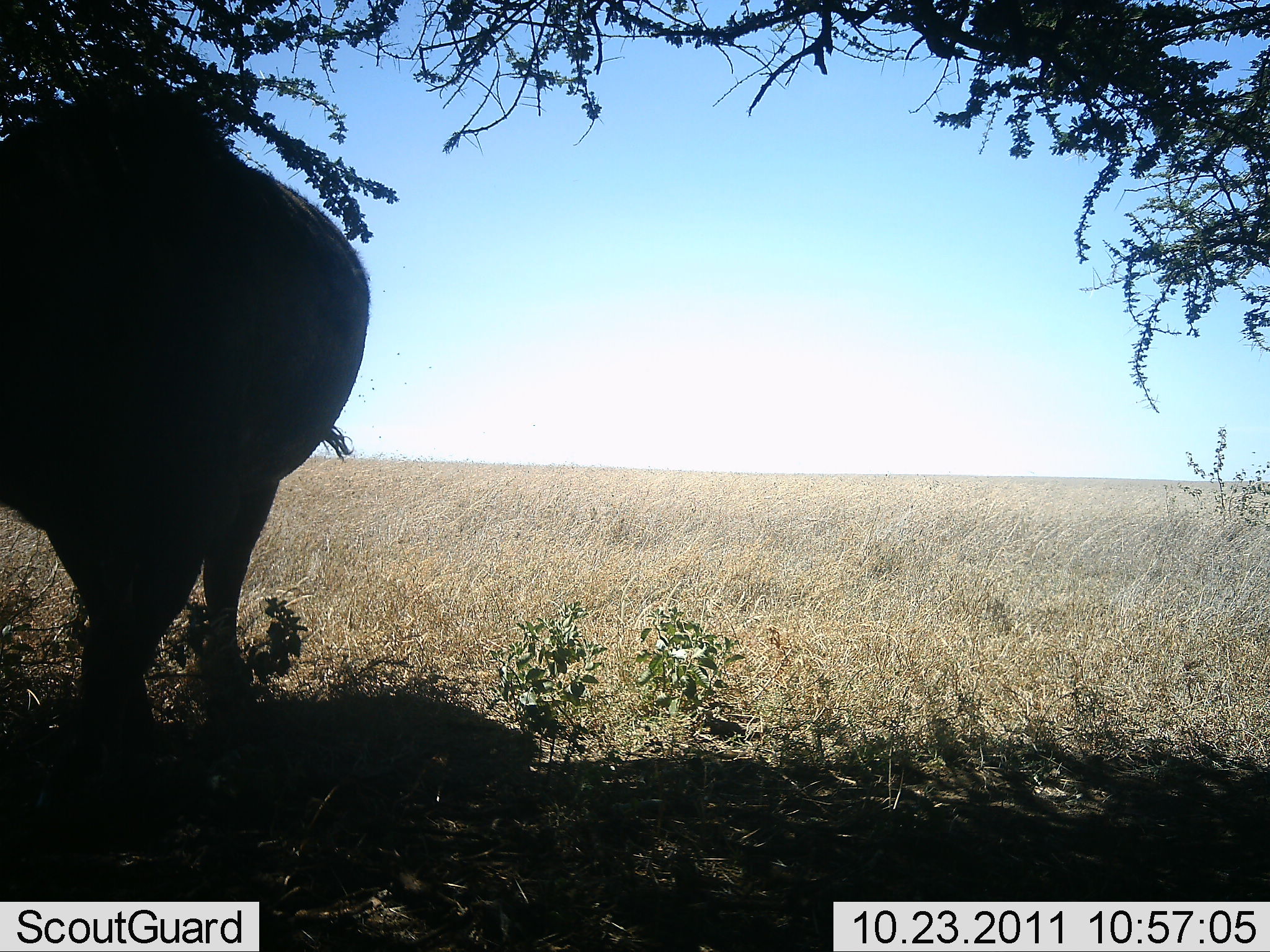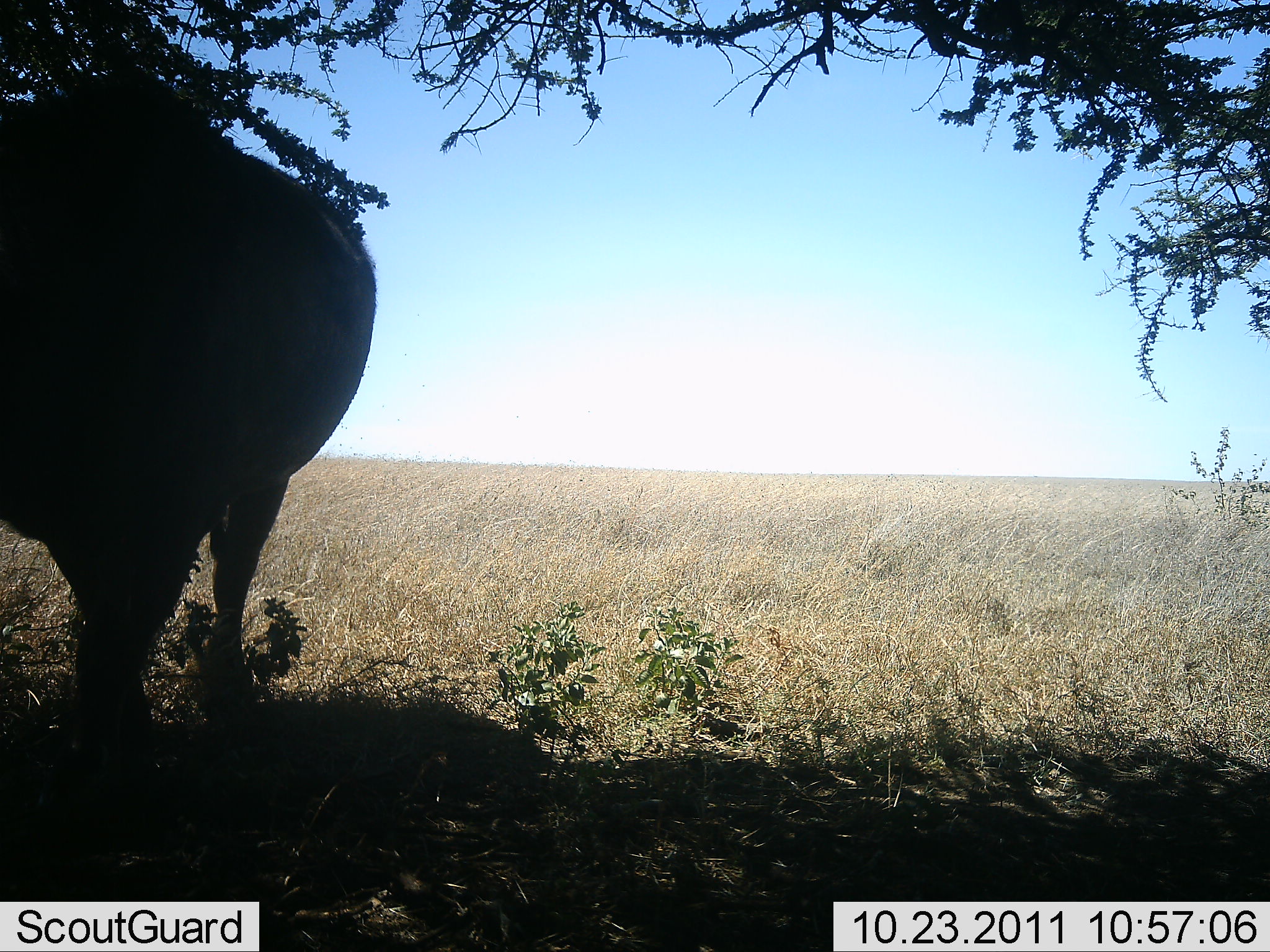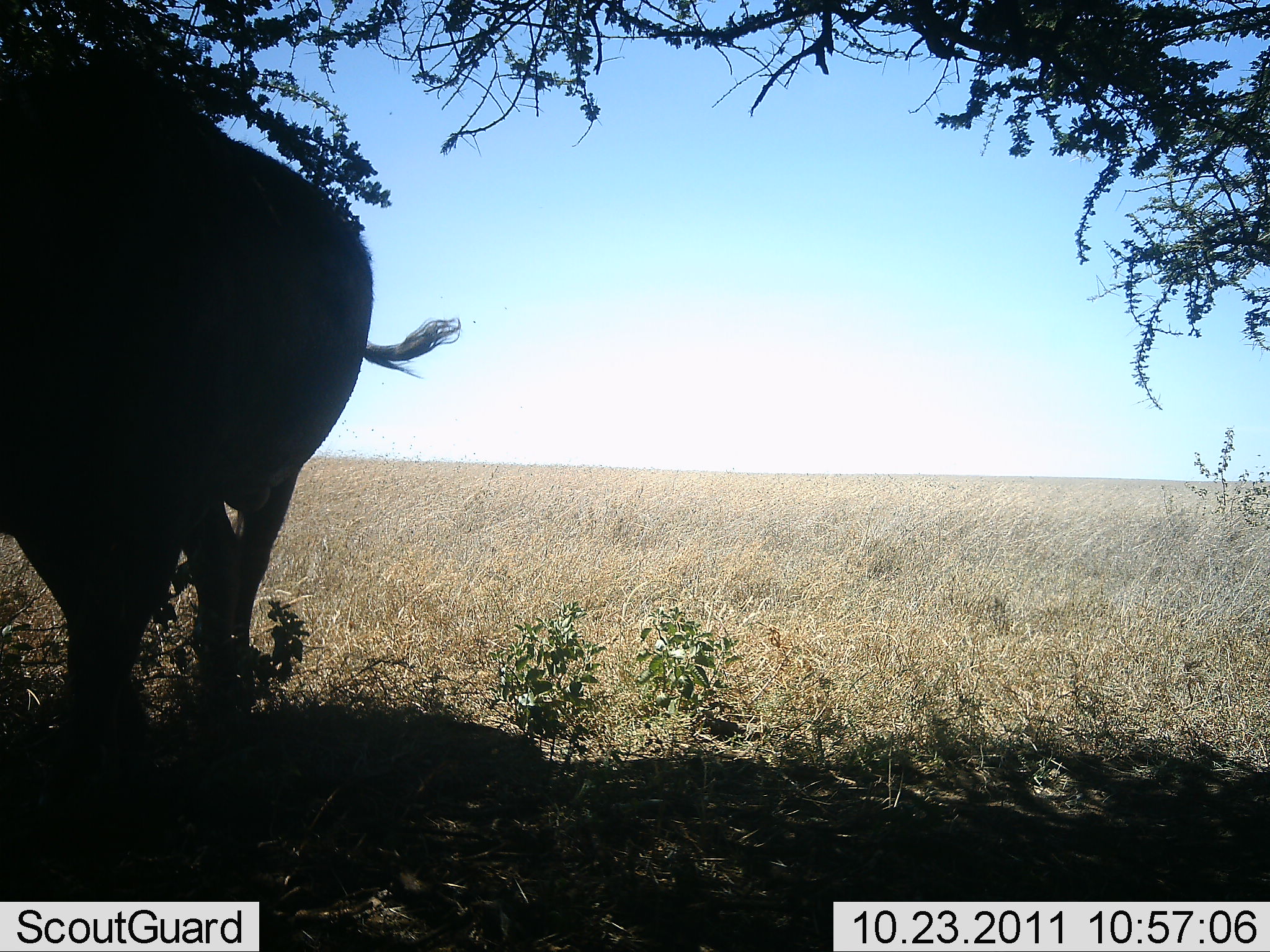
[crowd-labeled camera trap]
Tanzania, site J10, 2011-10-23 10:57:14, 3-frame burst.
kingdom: Animalia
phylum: Chordata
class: Mammalia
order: Artiodactyla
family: Bovidae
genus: Syncerus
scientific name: Syncerus caffer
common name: cape buffalo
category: buffalo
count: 1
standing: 60%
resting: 0%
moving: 40%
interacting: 0%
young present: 0%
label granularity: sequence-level